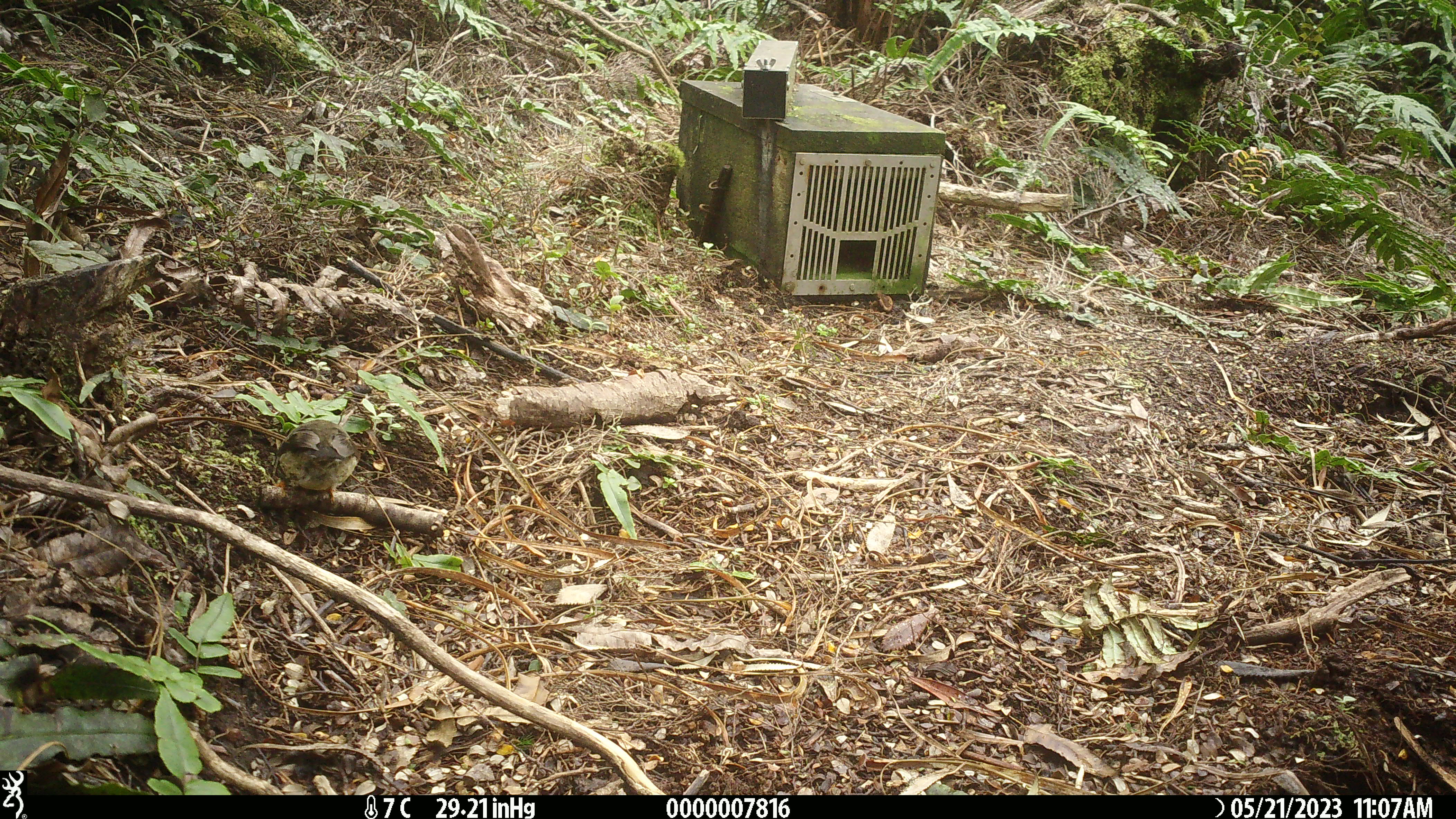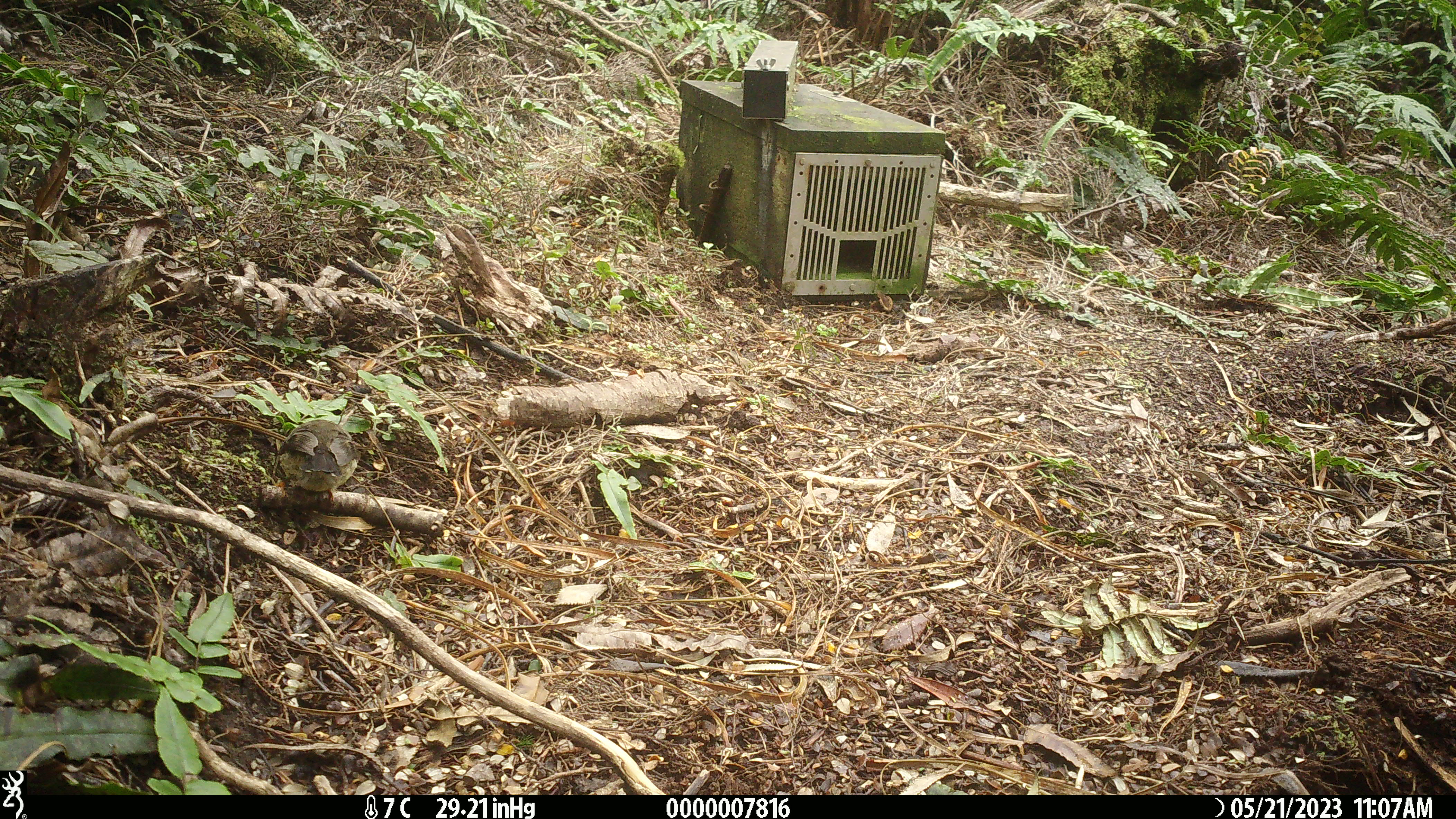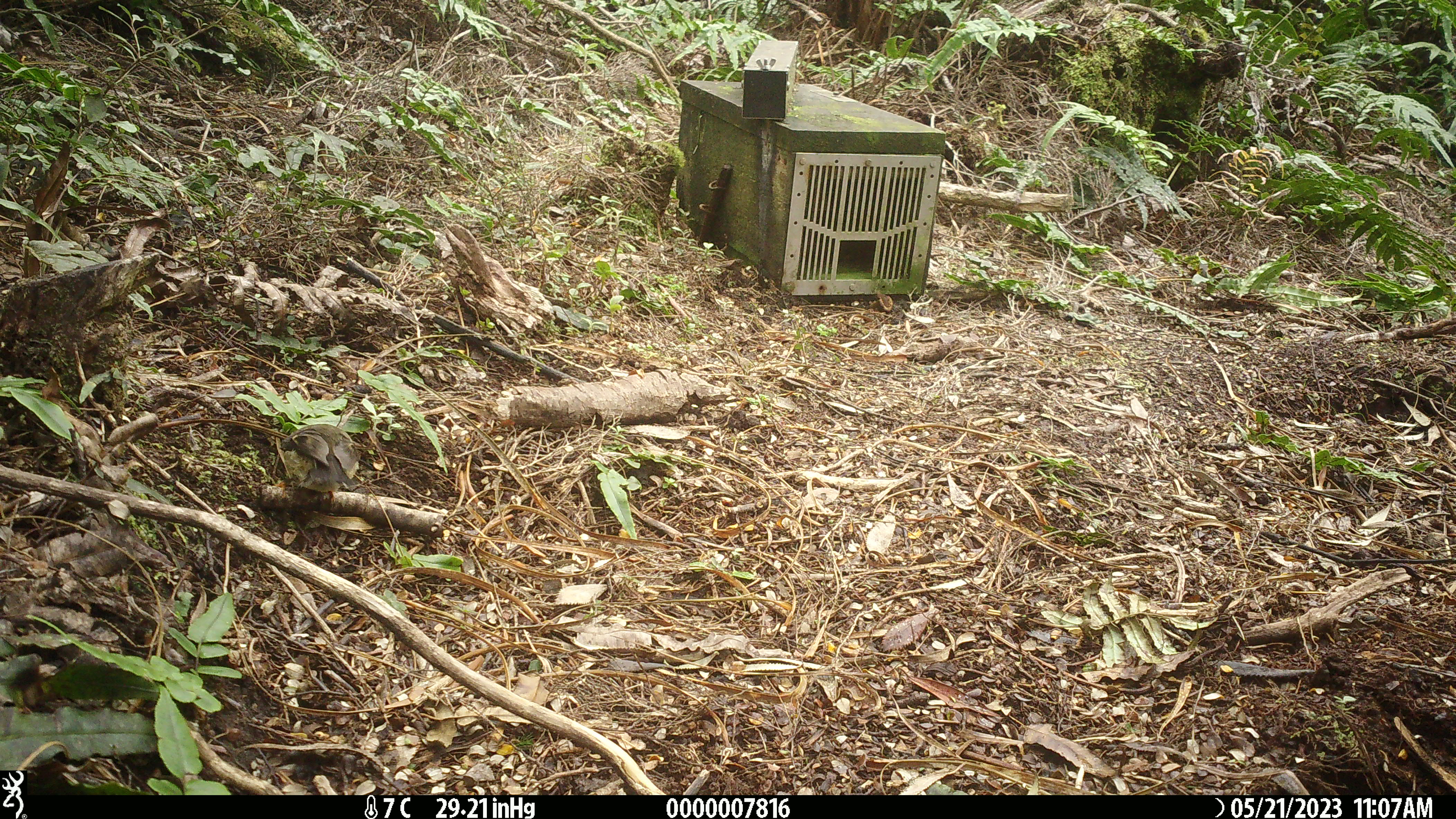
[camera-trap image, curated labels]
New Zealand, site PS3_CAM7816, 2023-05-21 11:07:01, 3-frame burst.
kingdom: Animalia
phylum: Chordata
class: Aves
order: Passeriformes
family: Petroicidae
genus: Petroica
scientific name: Petroica macrocephala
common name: tomtit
Tomtit (Petroica macrocephala).